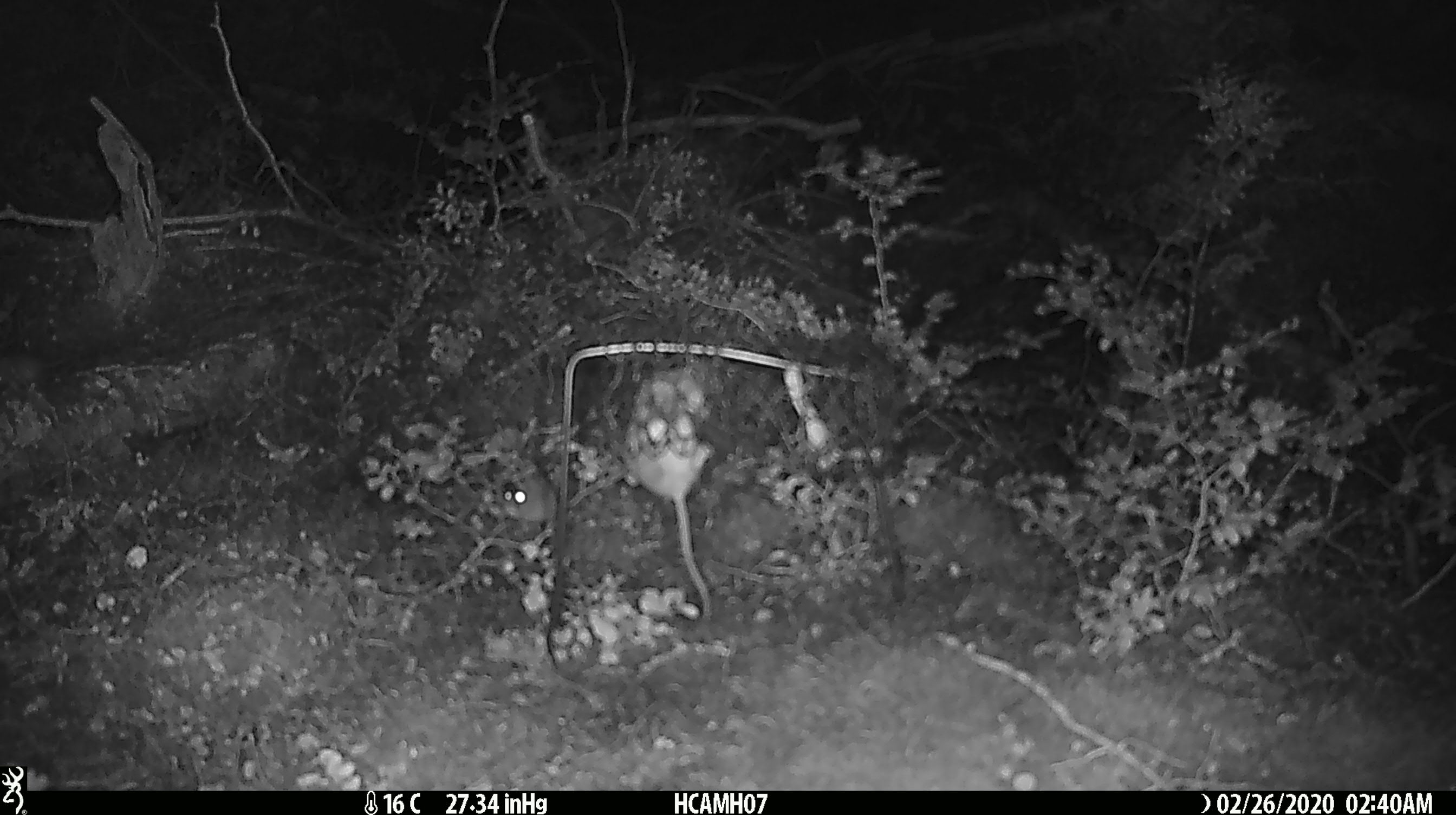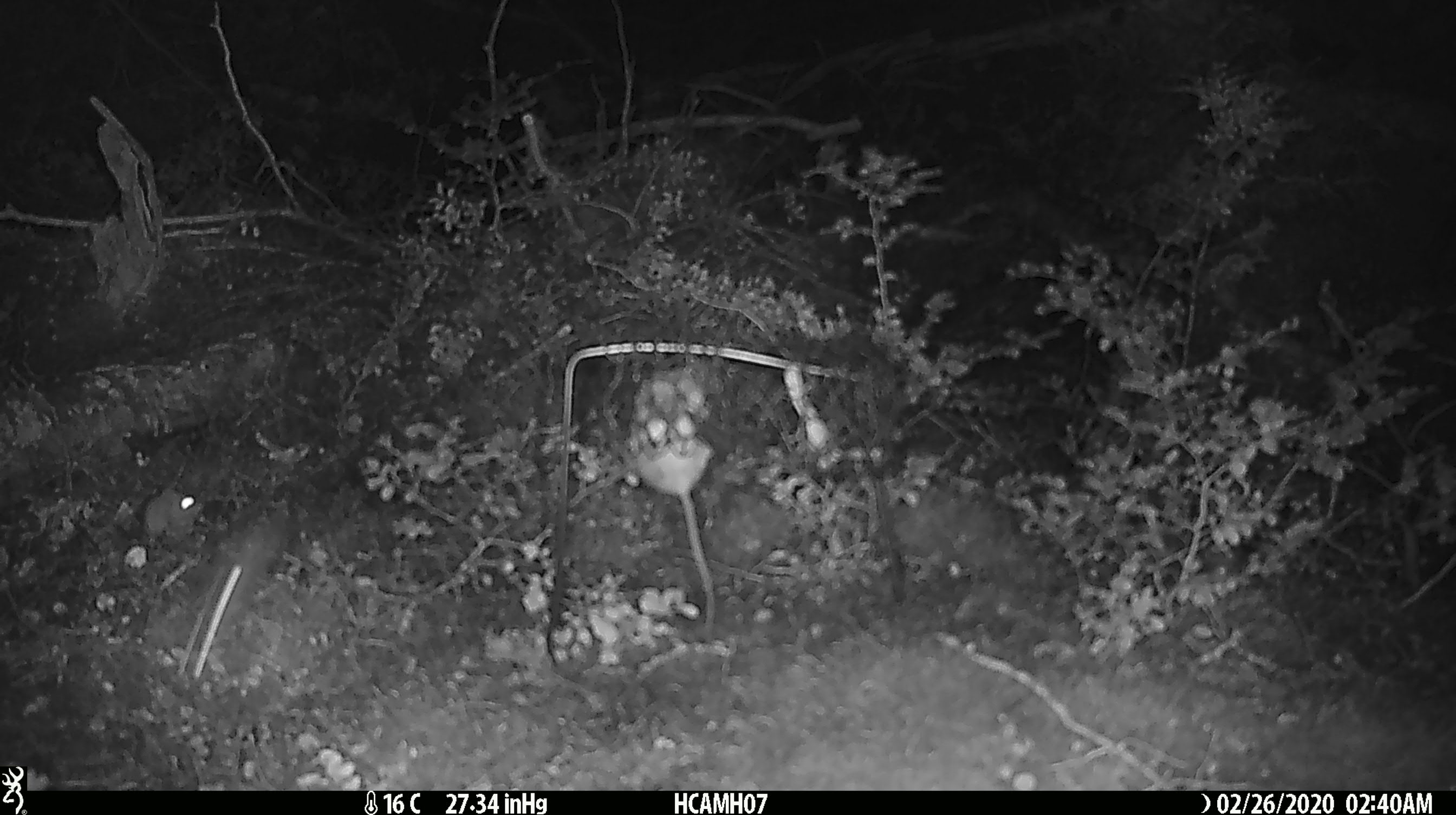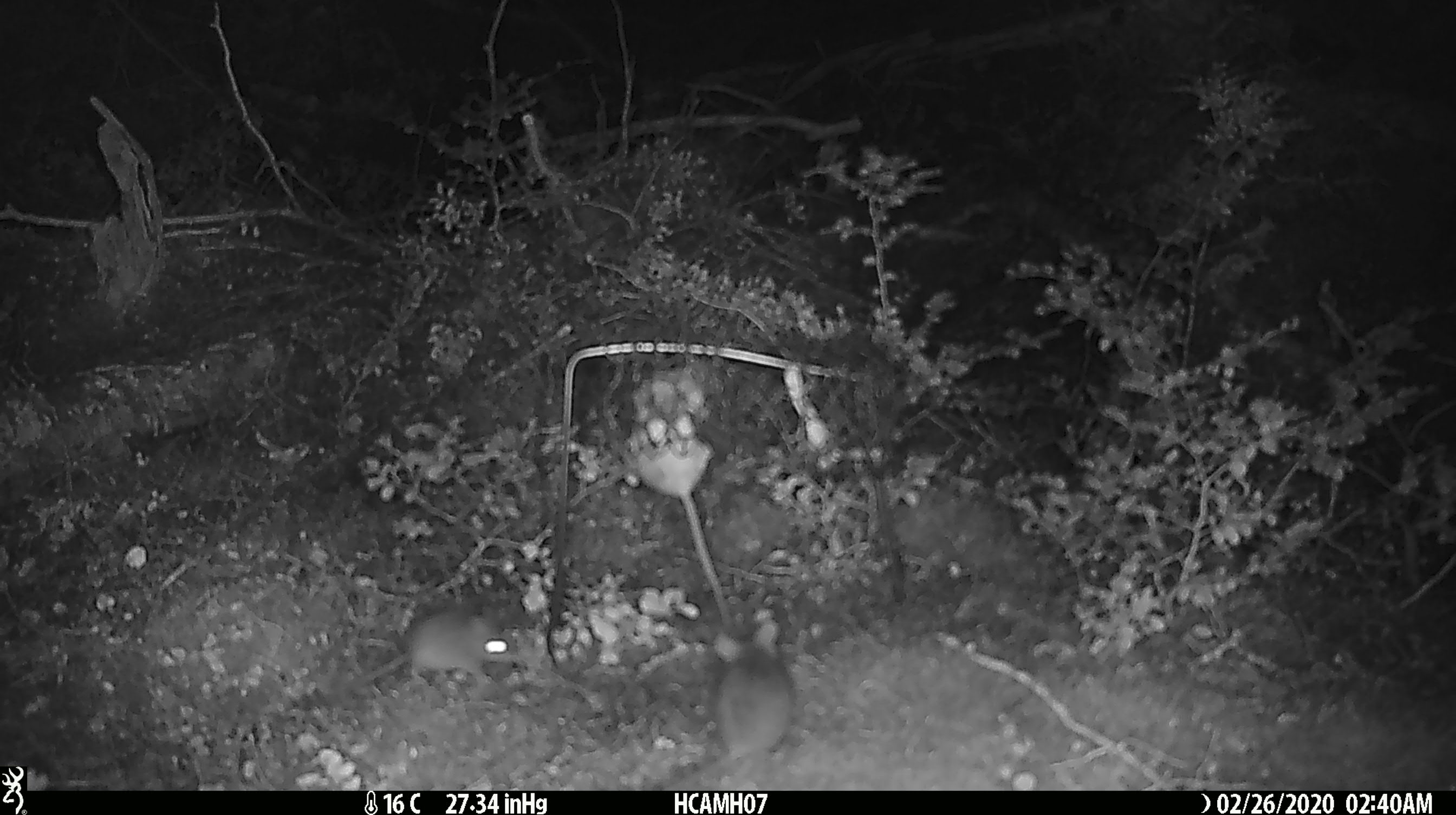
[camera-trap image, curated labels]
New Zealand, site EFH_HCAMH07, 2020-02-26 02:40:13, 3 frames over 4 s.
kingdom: Animalia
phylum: Chordata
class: Mammalia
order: Rodentia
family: Muridae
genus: Mus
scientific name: Mus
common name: mouse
Mouse (Mus).